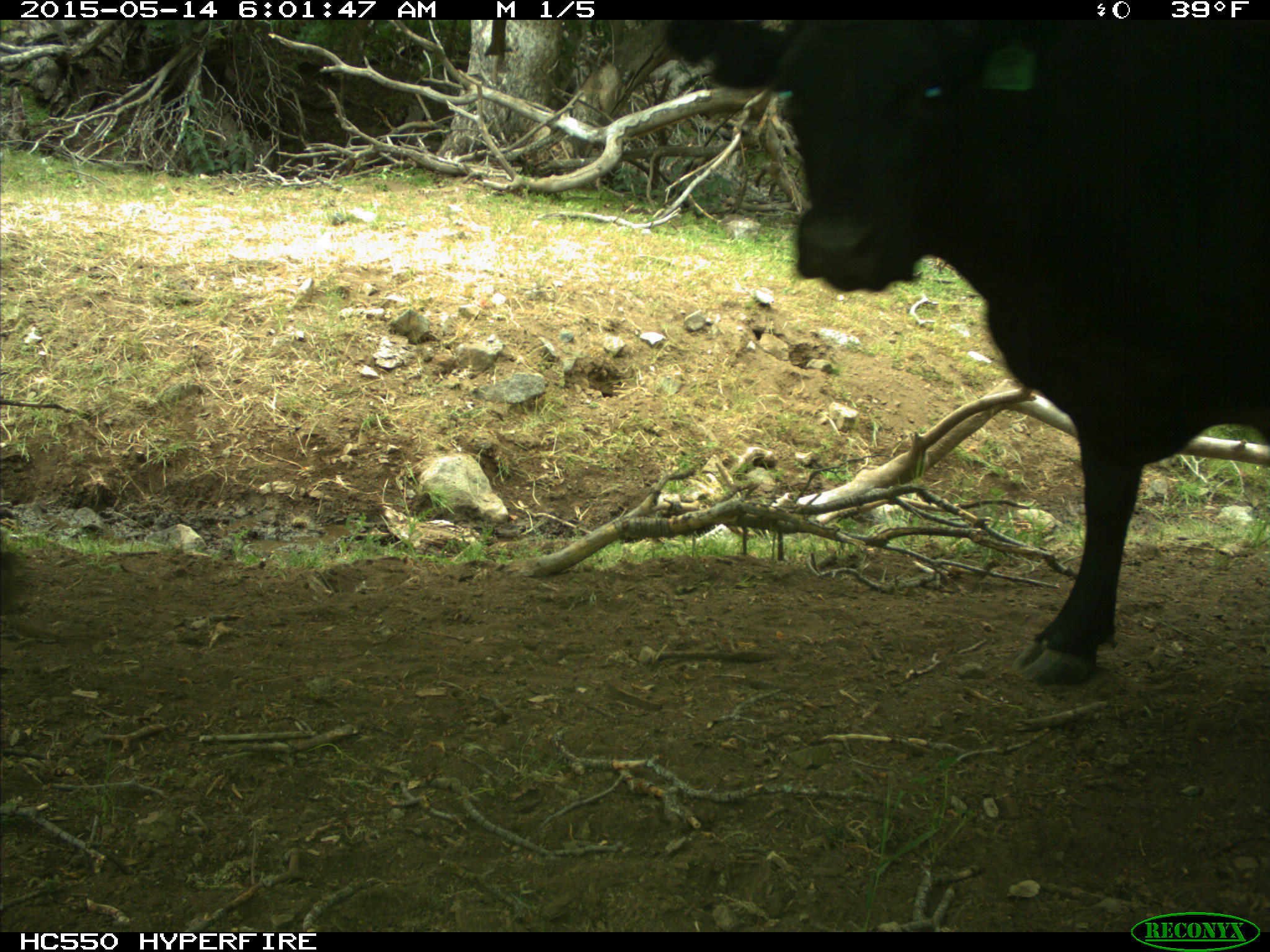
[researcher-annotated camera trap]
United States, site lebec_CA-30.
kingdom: Animalia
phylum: Chordata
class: Mammalia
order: Artiodactyla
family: Bovidae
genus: Bos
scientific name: Bos taurus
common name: domestic cow